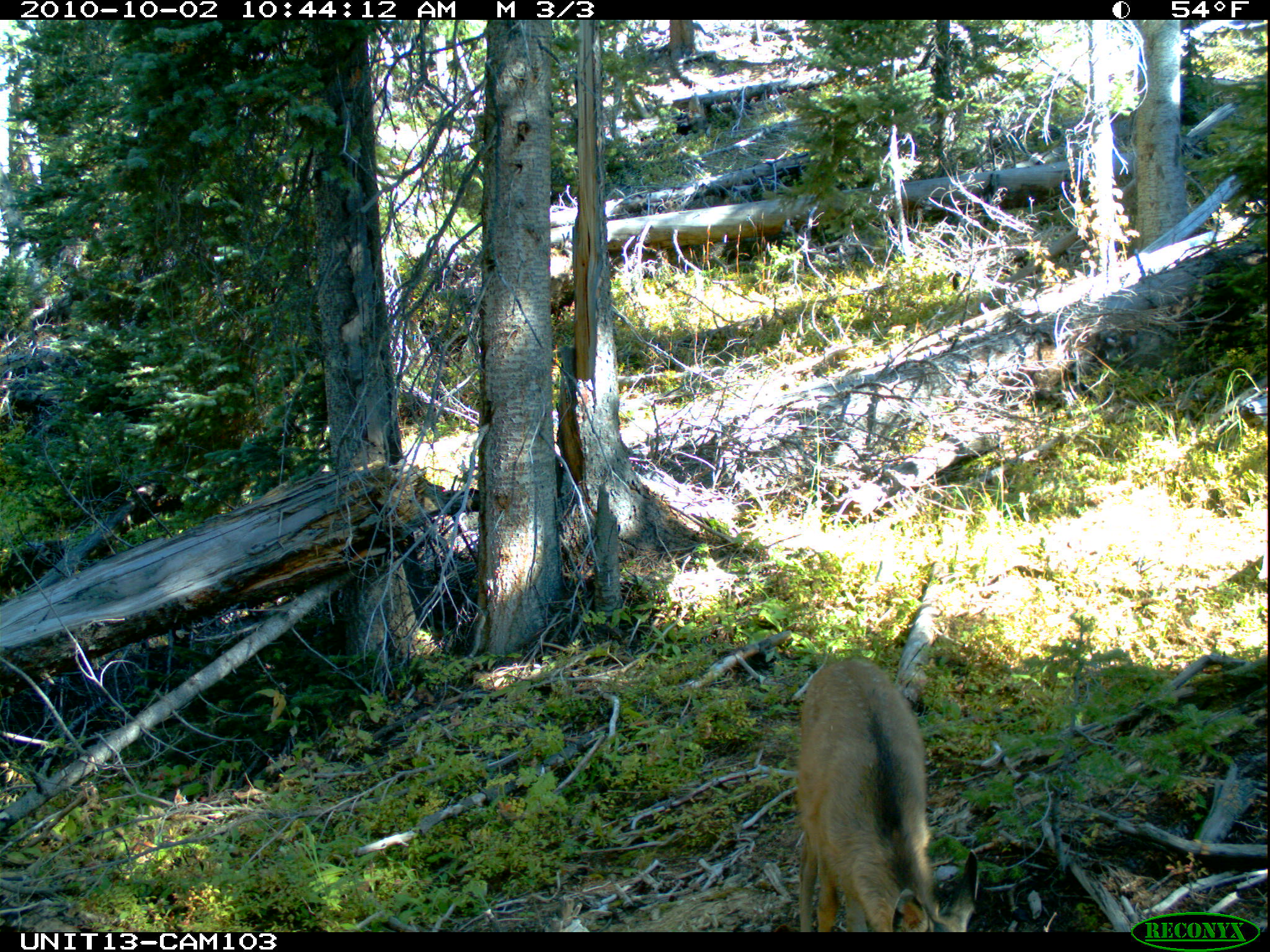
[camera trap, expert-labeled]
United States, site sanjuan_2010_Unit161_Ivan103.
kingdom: Animalia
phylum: Chordata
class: Mammalia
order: Artiodactyla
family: Cervidae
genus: Odocoileus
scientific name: Odocoileus hemionus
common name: mule deer